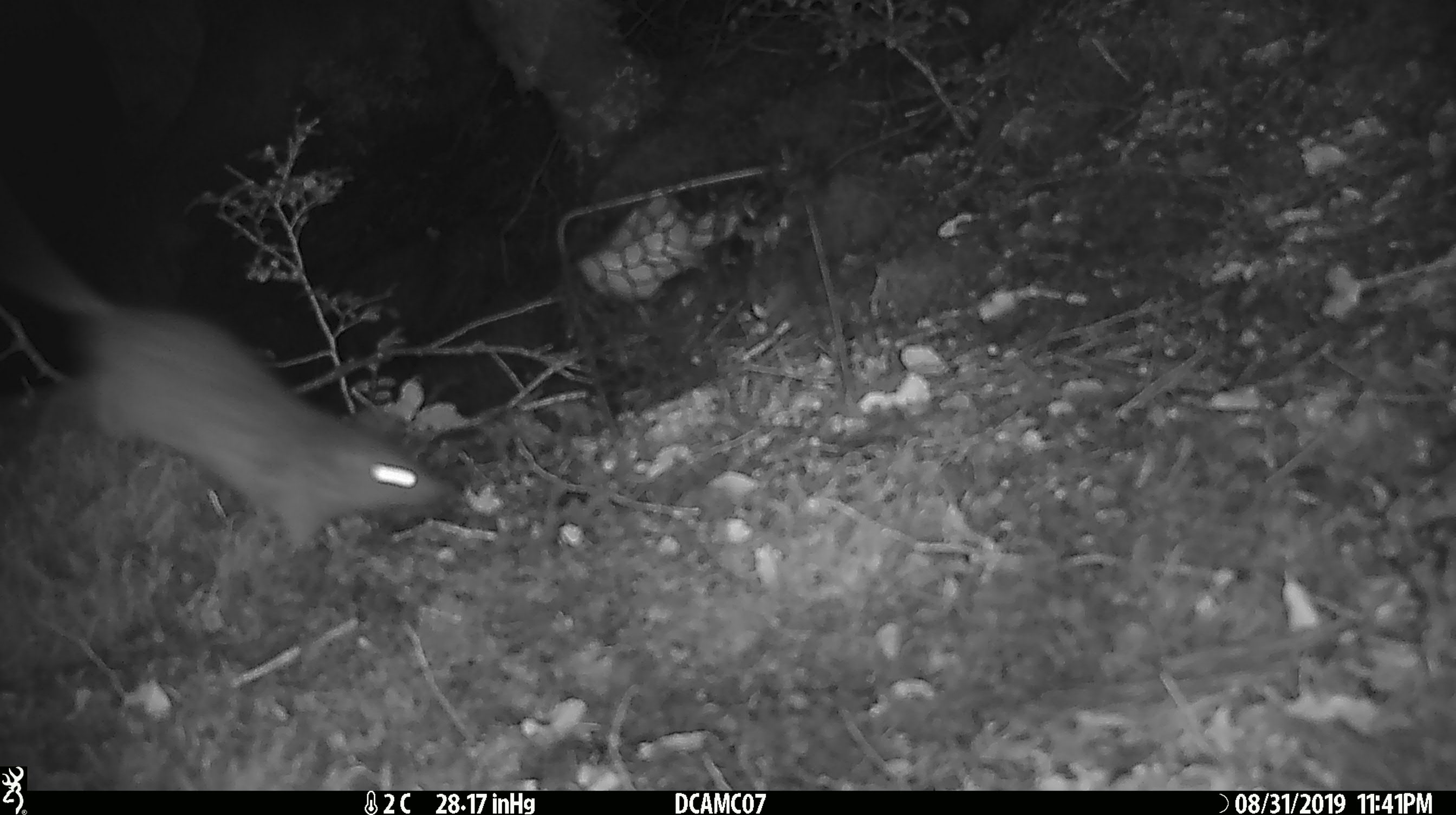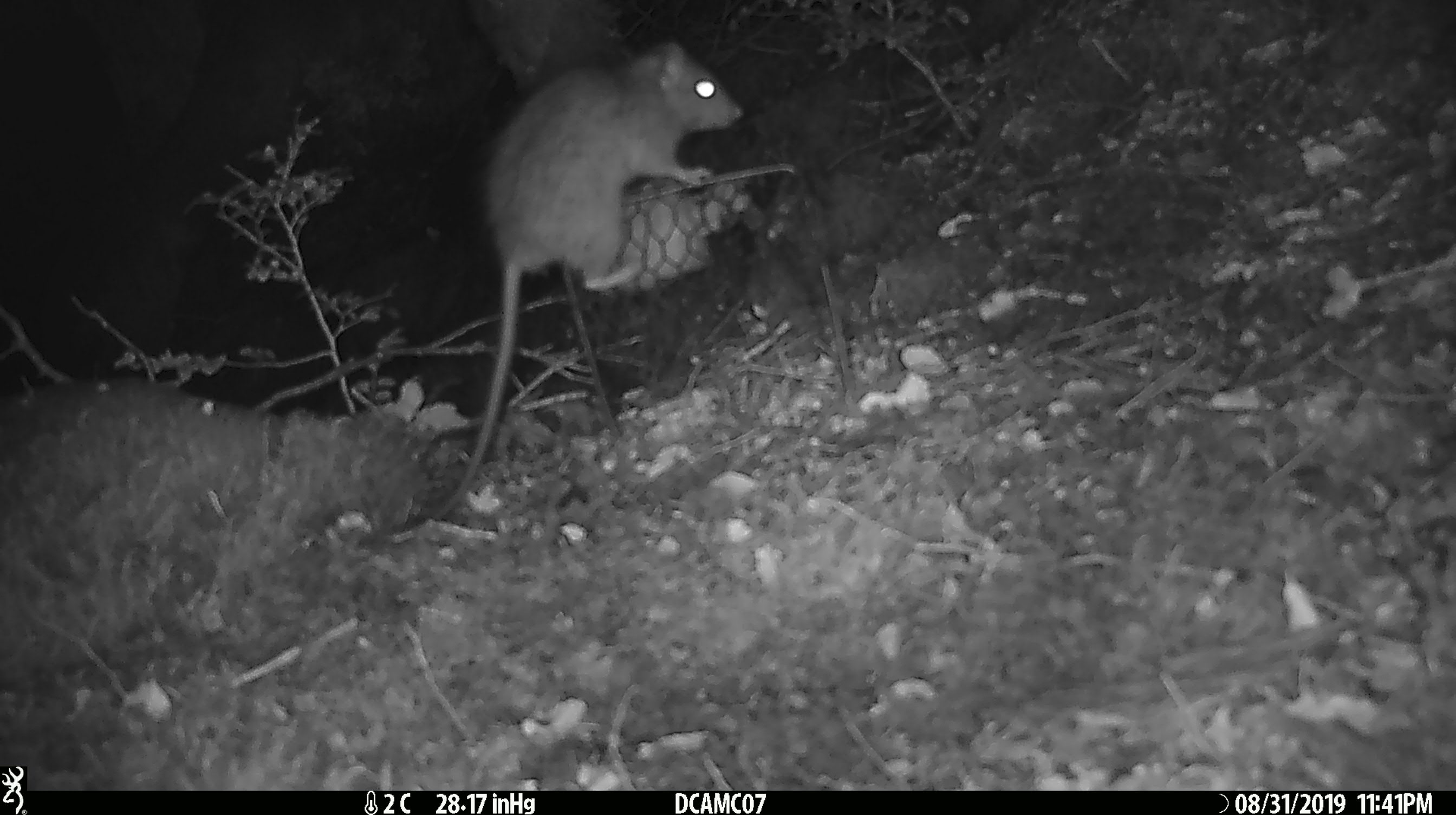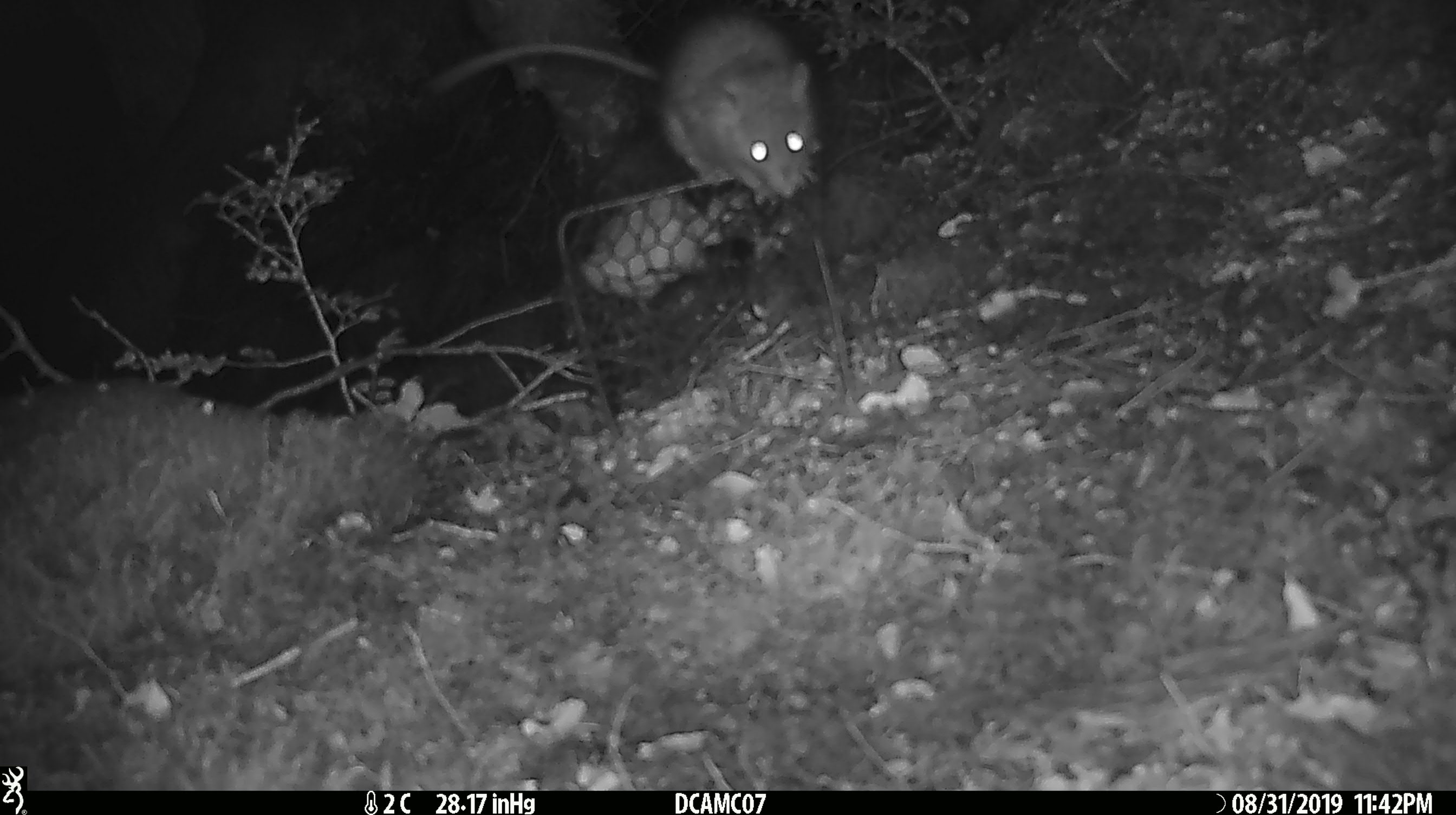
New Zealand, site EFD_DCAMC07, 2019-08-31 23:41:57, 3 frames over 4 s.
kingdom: Animalia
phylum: Chordata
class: Mammalia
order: Rodentia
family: Muridae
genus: Rattus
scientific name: Rattus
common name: rat